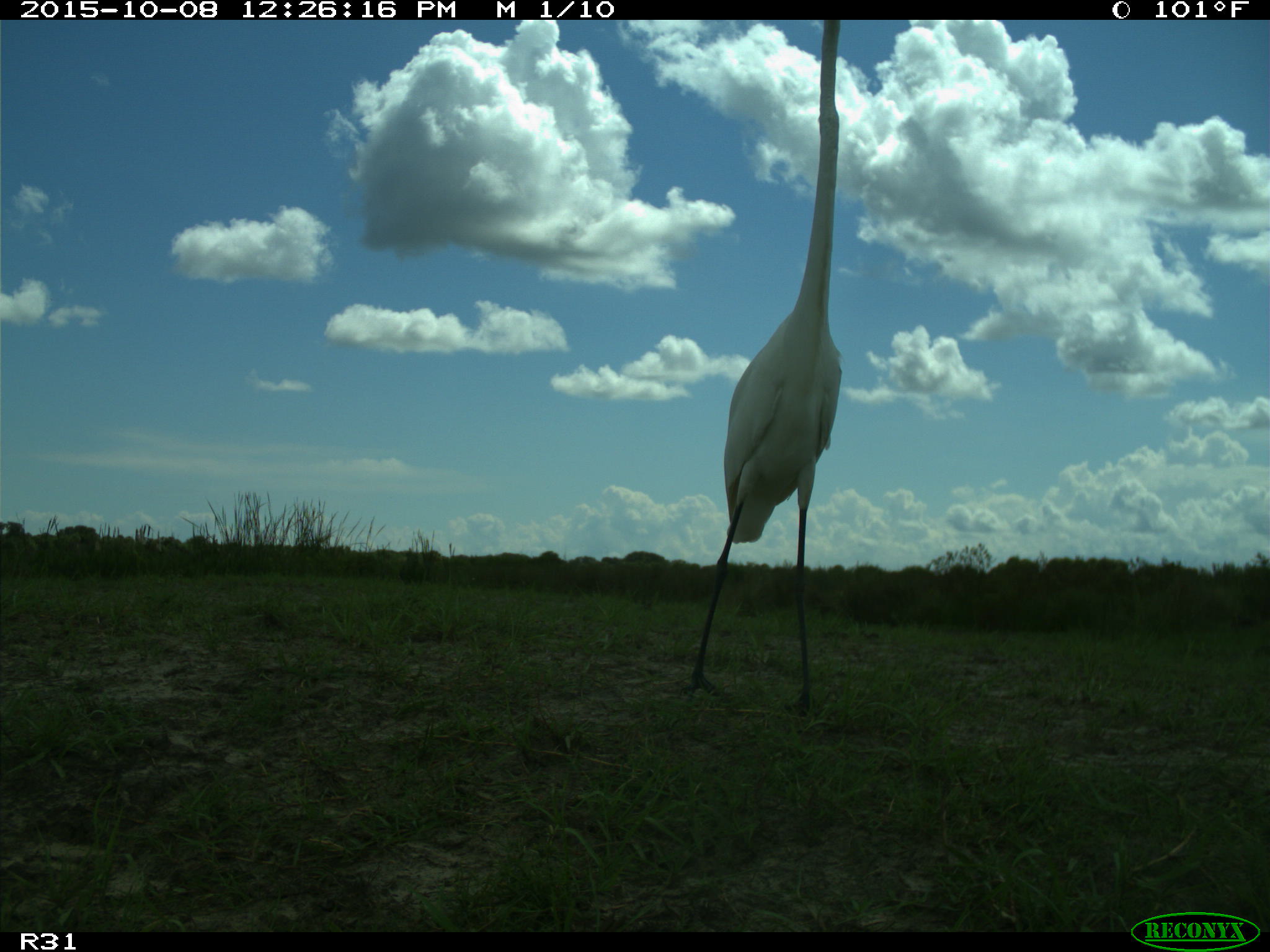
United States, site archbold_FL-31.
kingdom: Animalia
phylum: Chordata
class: Aves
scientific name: Aves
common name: birds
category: unidentified bird